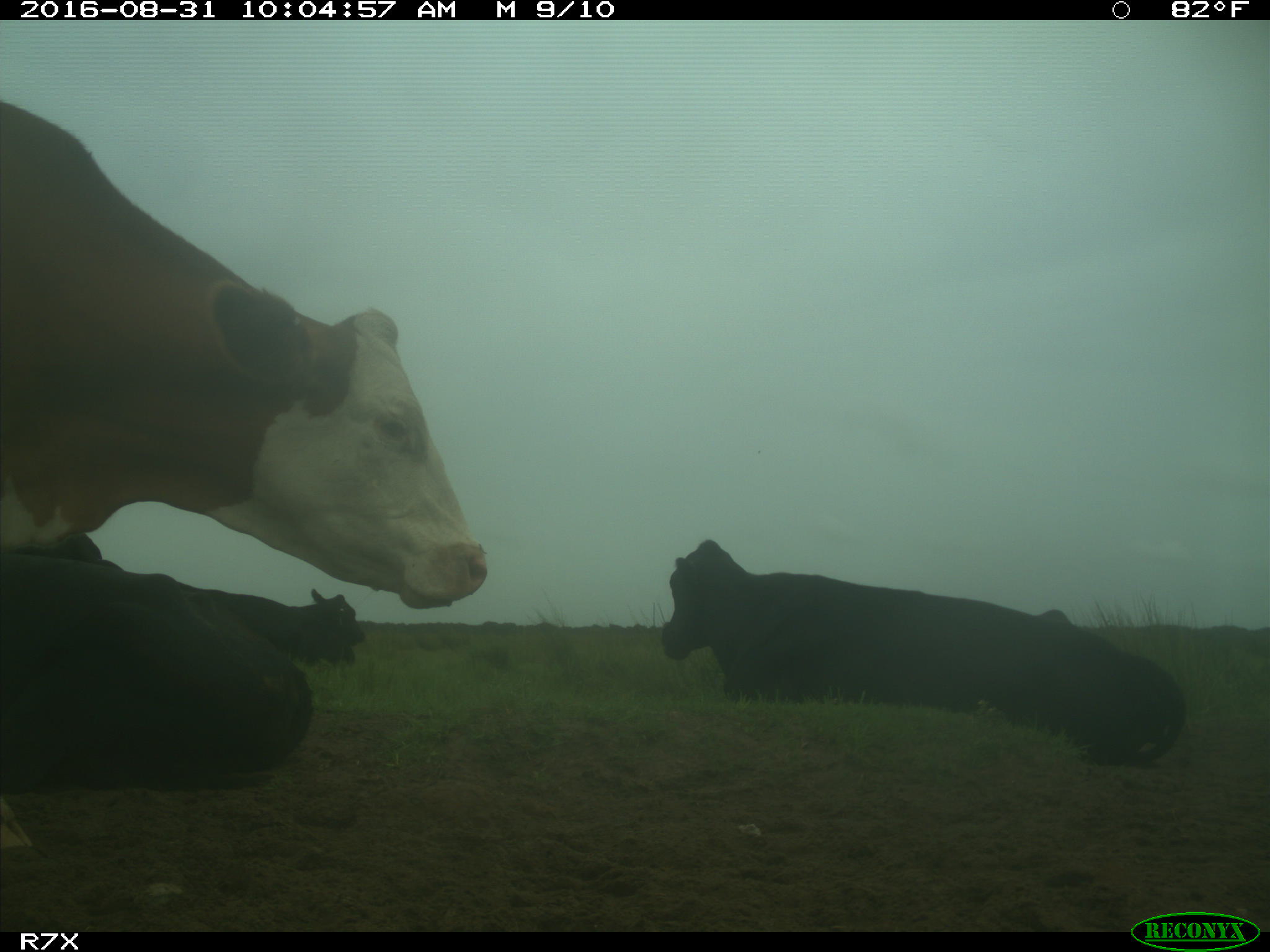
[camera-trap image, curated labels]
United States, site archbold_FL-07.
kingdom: Animalia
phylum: Chordata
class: Mammalia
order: Artiodactyla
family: Bovidae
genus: Bos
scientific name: Bos taurus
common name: domestic cow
Bos taurus (domestic cow).